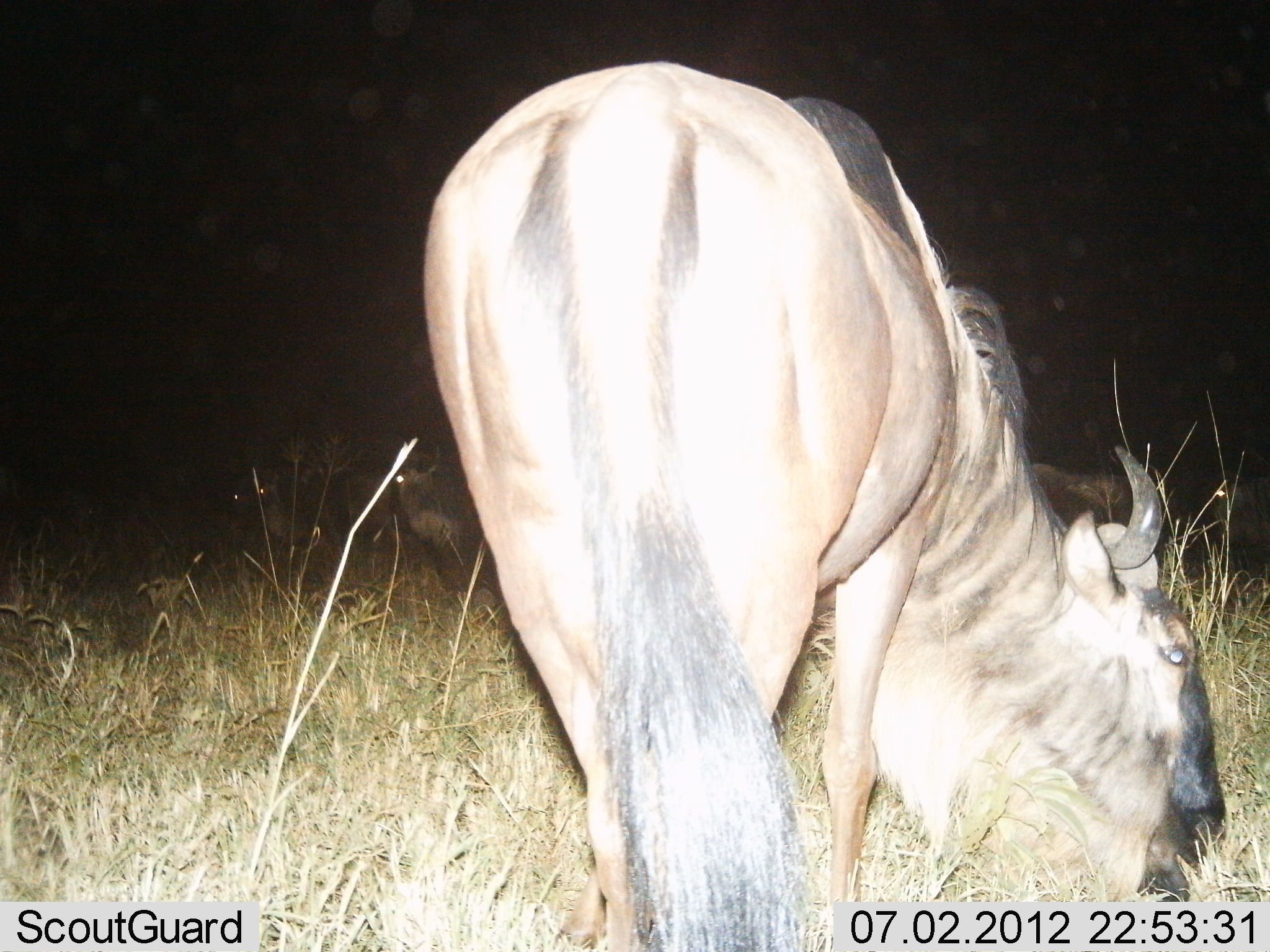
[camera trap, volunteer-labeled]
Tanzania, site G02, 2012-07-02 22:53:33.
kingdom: Animalia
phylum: Chordata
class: Mammalia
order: Artiodactyla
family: Bovidae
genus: Connochaetes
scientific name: Connochaetes taurinus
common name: blue wildebeest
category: wildebeest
Wildebeest (blue wildebeest) (Connochaetes taurinus), count 2. Behavior (volunteer vote fractions): standing 40%, resting 0%, moving 0%, interacting 0%. Young present (vote fraction): 0%. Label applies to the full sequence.